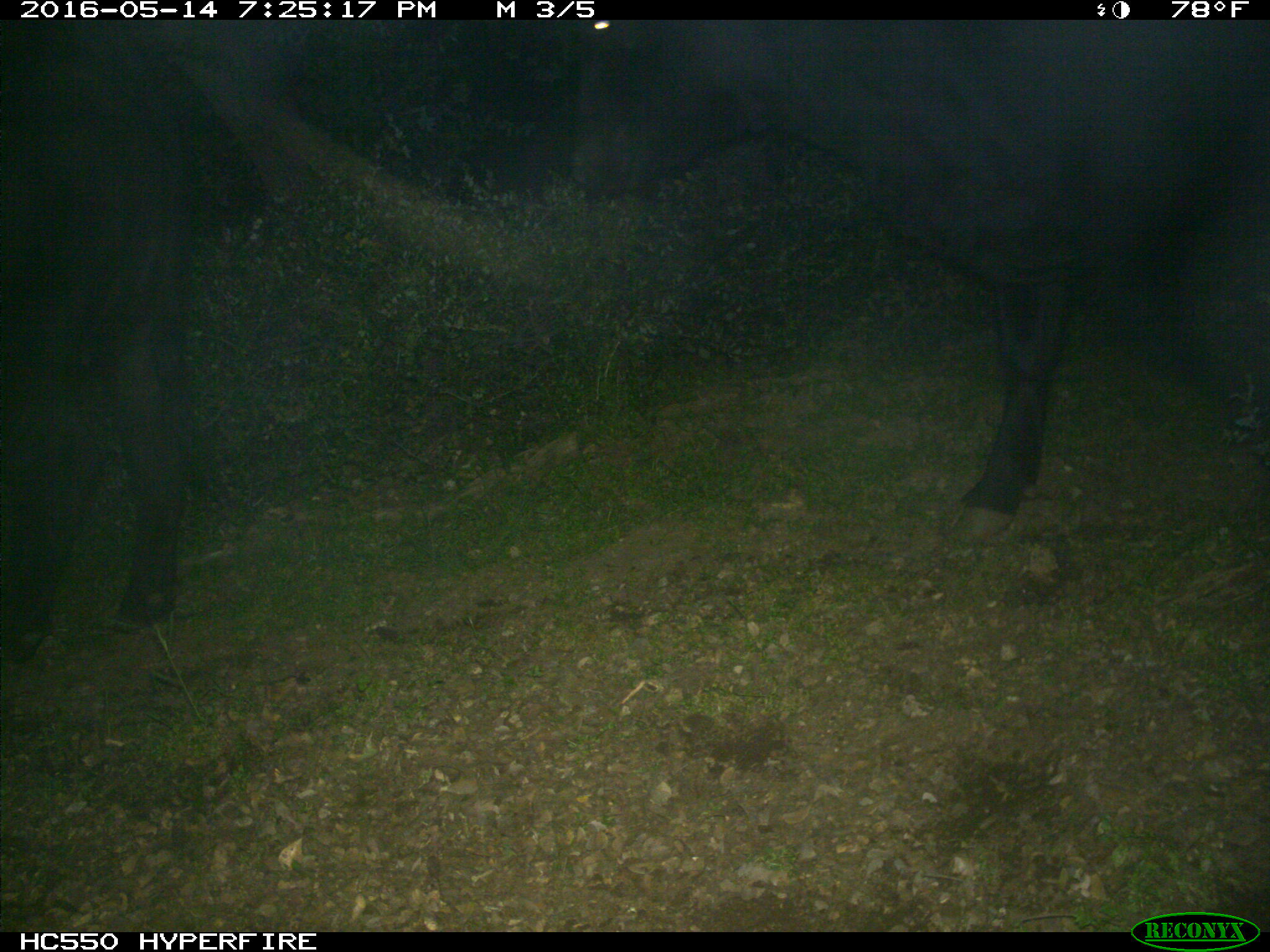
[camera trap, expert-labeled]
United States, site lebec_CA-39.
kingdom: Animalia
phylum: Chordata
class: Mammalia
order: Artiodactyla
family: Bovidae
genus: Bos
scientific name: Bos taurus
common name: domestic cow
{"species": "Bos taurus (domestic cow)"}